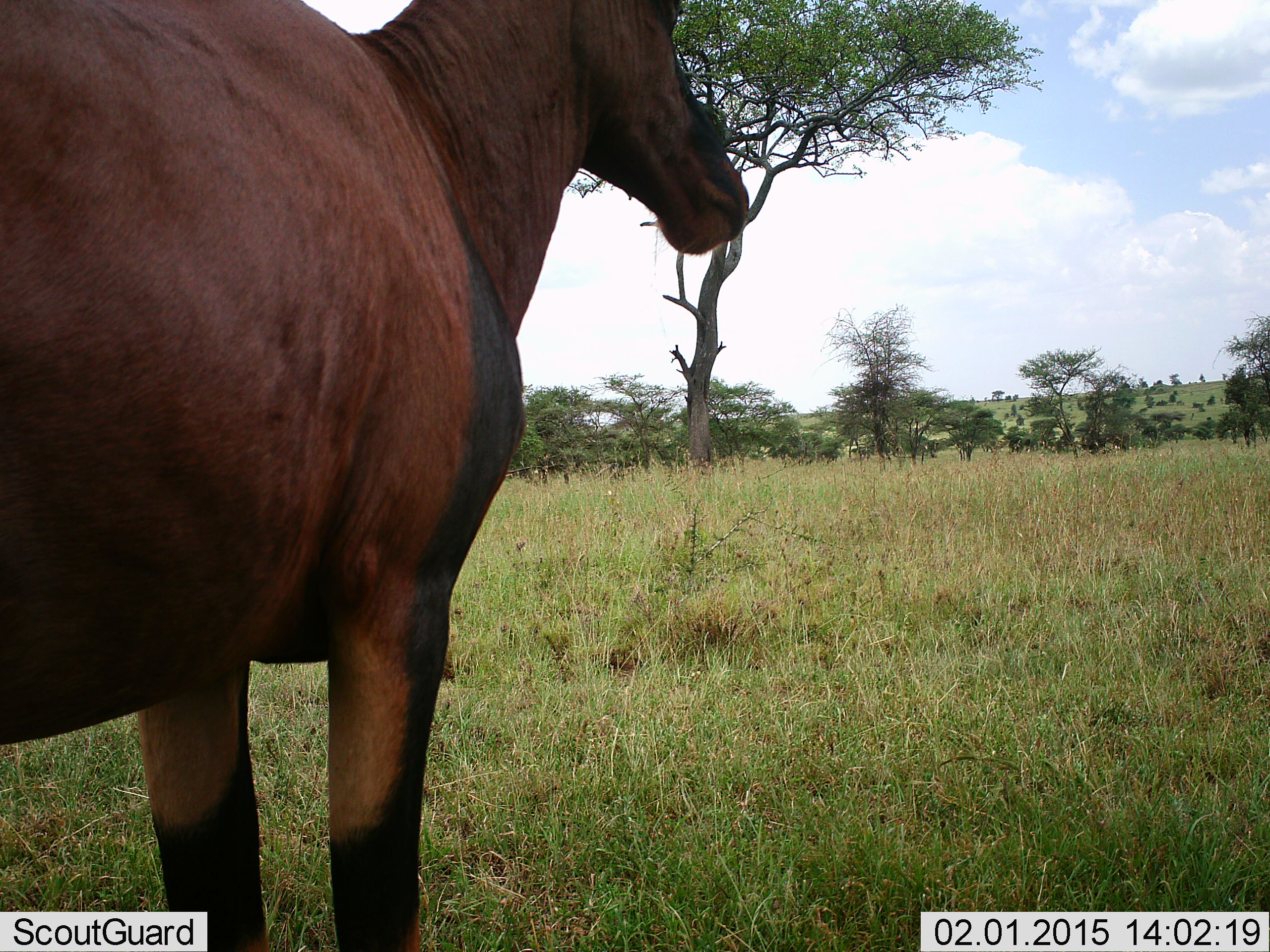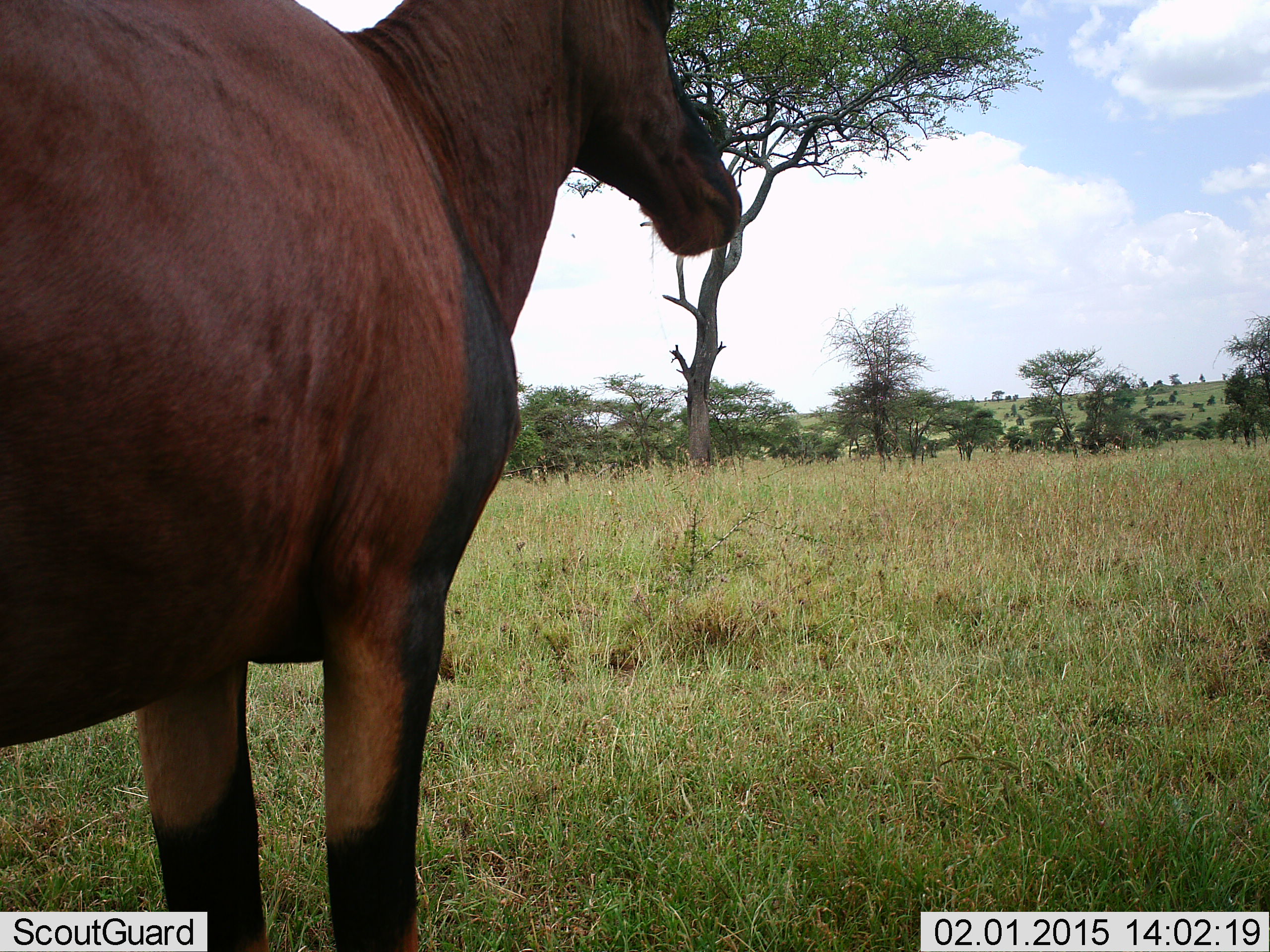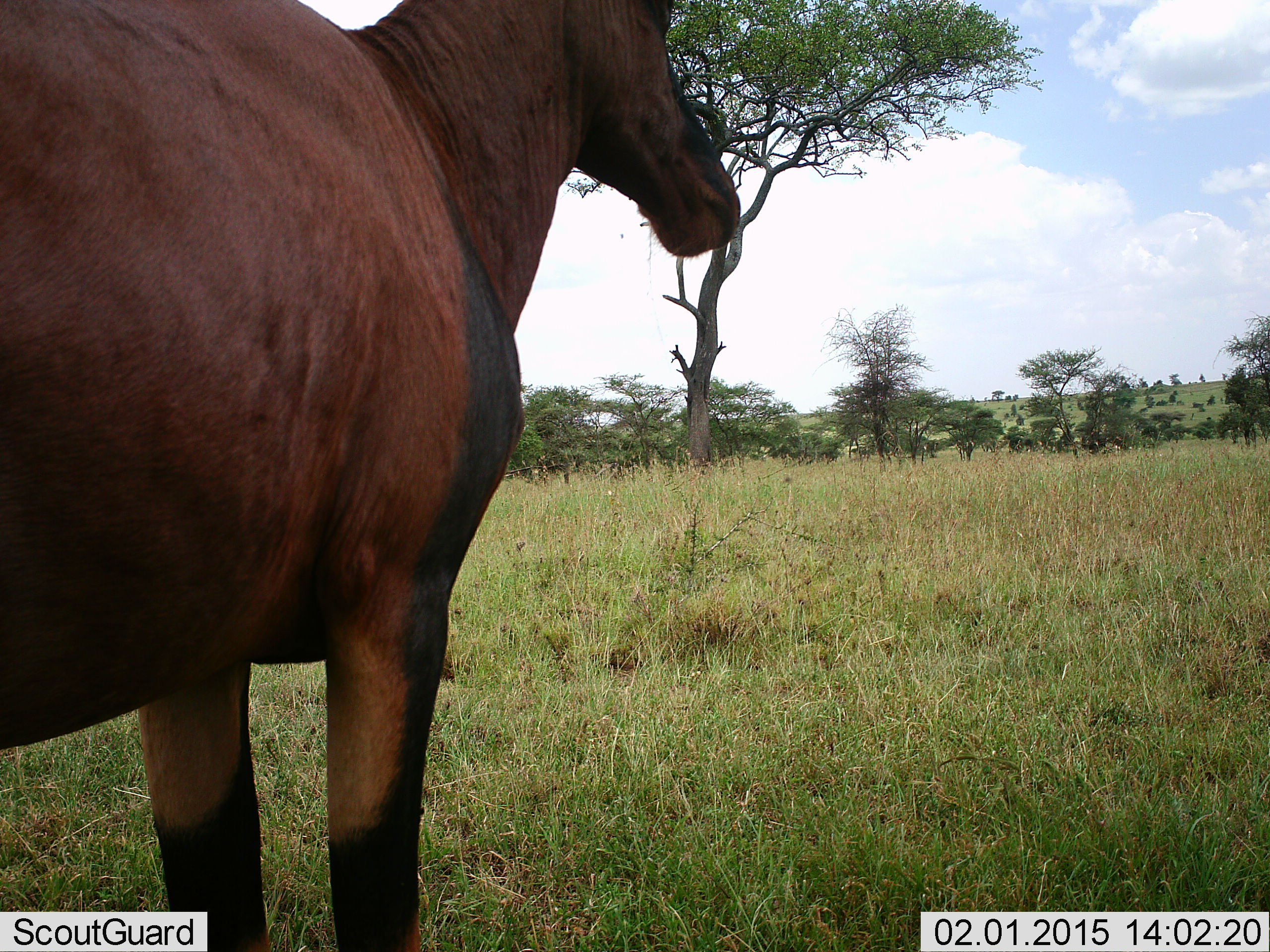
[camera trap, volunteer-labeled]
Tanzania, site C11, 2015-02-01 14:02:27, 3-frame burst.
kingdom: Animalia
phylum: Chordata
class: Mammalia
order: Artiodactyla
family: Bovidae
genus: Damaliscus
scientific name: Damaliscus lunatus jimela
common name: topi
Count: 1.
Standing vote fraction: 100%.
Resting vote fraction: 0%.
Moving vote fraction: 0%.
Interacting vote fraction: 0%.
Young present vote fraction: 0%.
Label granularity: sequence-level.